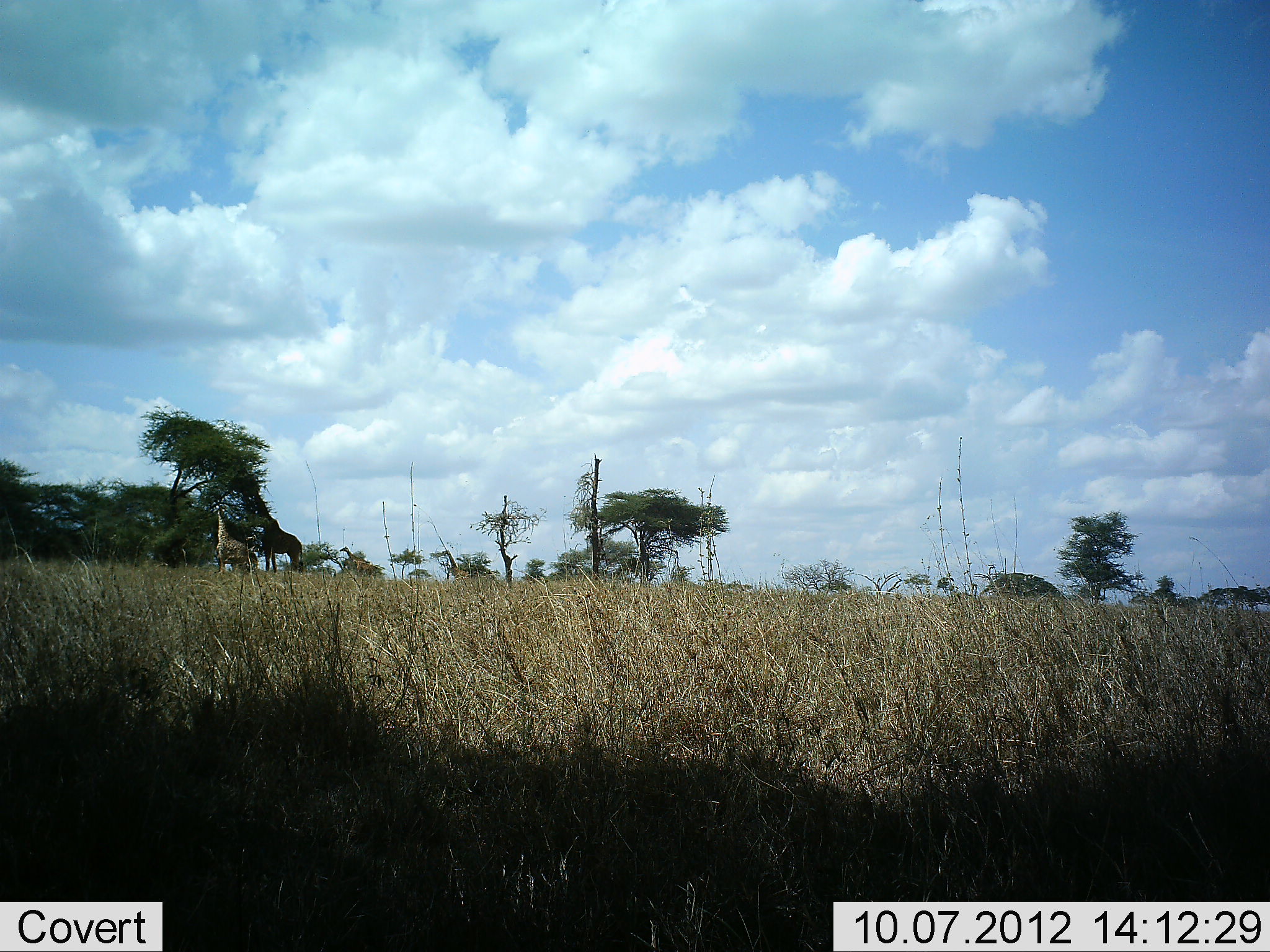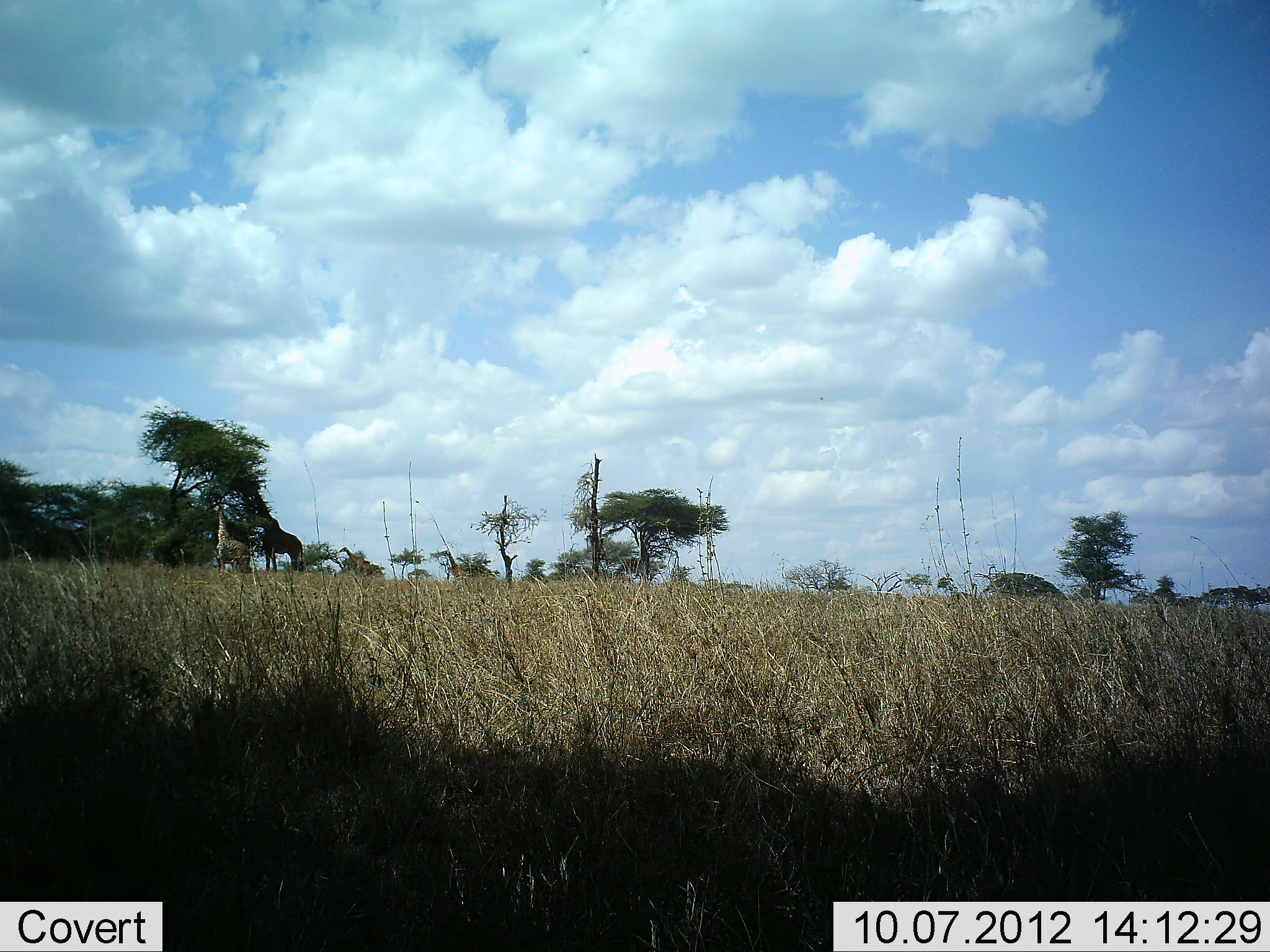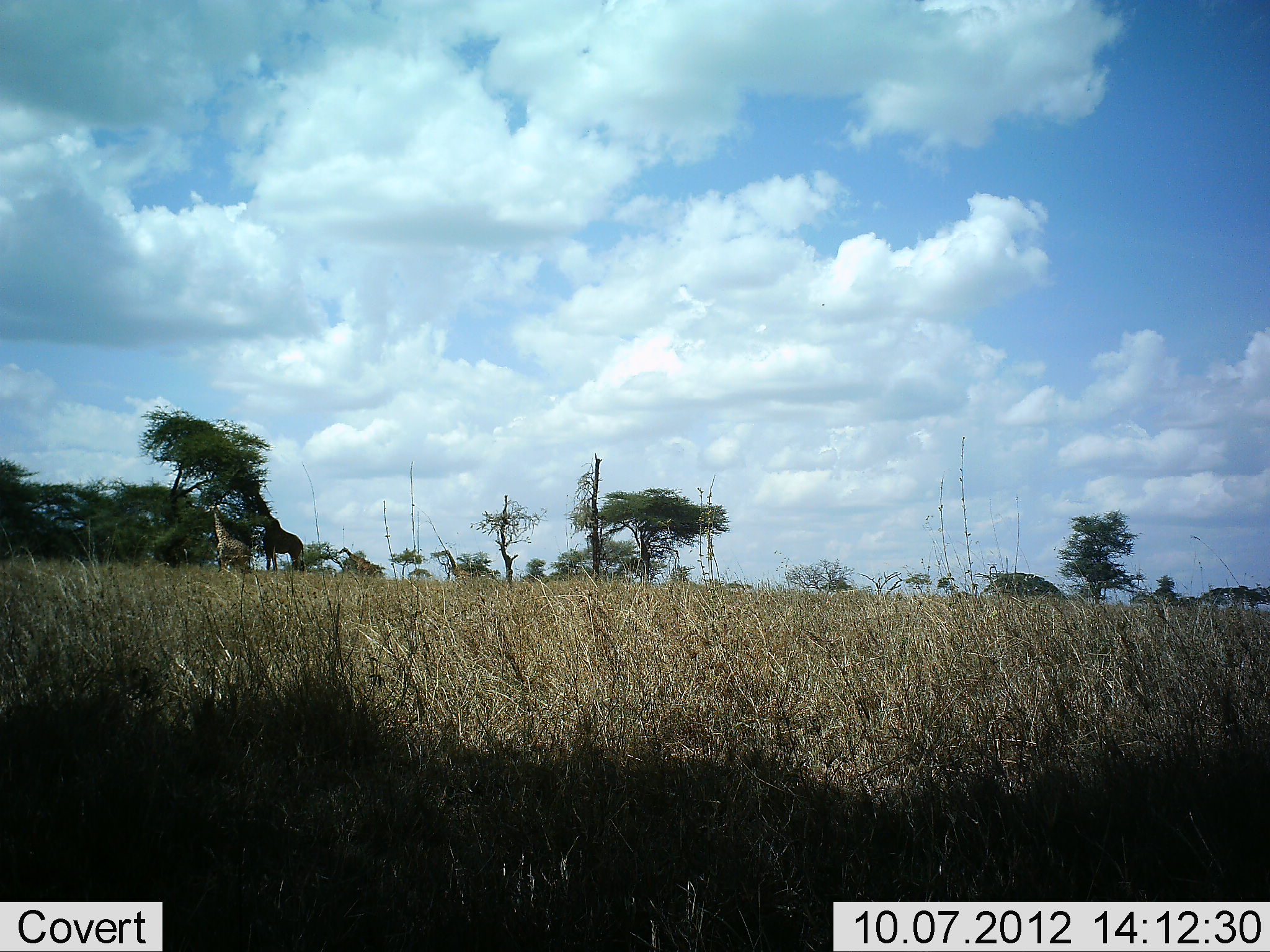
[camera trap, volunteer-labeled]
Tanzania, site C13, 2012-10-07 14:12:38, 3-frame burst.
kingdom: Animalia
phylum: Chordata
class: Mammalia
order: Artiodactyla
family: Giraffidae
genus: Giraffa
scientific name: Giraffa camelopardalis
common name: giraffe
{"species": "giraffe (Giraffa camelopardalis)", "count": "2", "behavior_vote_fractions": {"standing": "20%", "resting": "0%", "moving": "10%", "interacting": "0%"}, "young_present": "0%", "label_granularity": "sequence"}